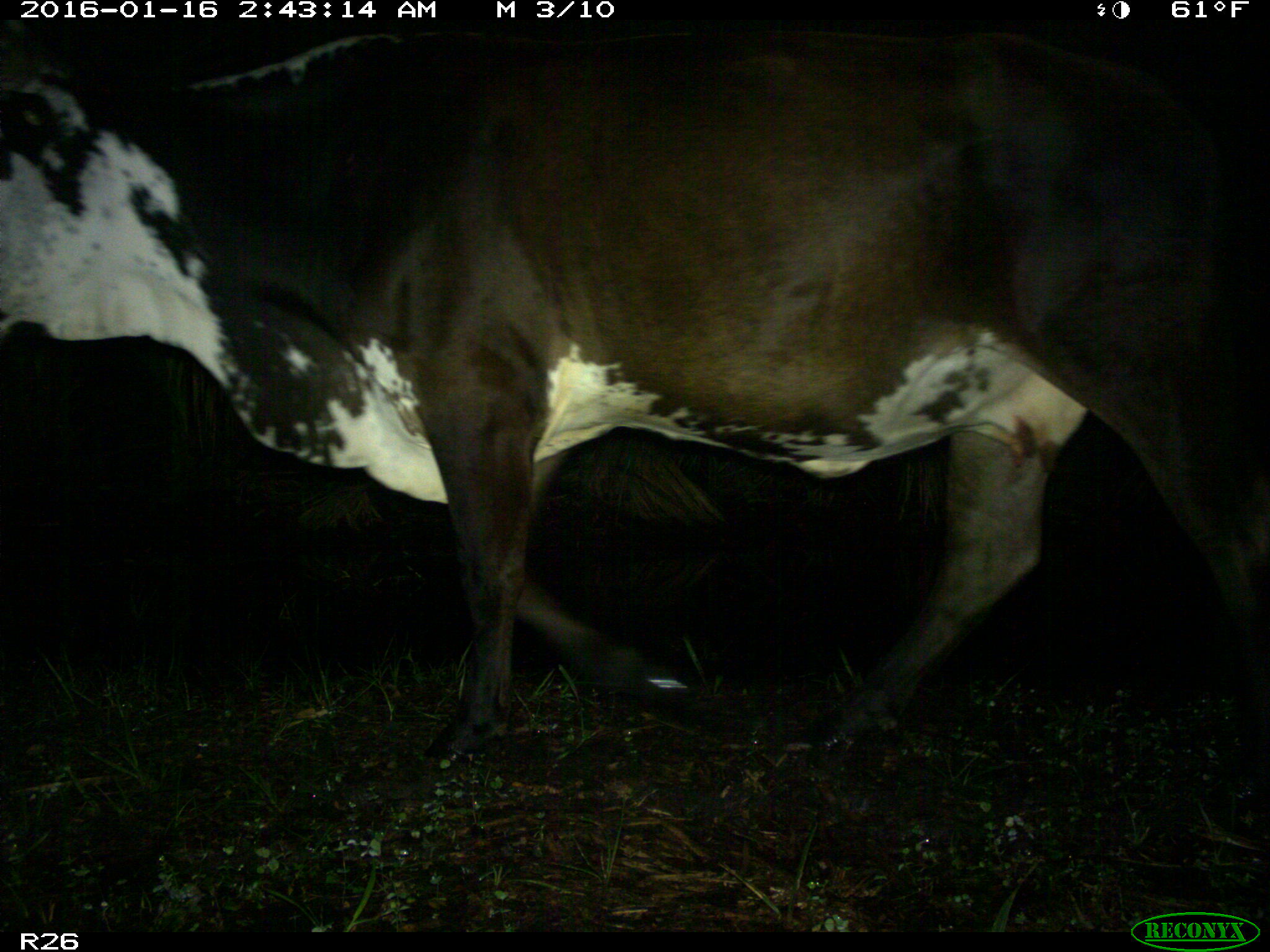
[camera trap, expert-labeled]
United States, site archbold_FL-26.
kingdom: Animalia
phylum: Chordata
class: Mammalia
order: Artiodactyla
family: Bovidae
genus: Bos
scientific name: Bos taurus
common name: domestic cow